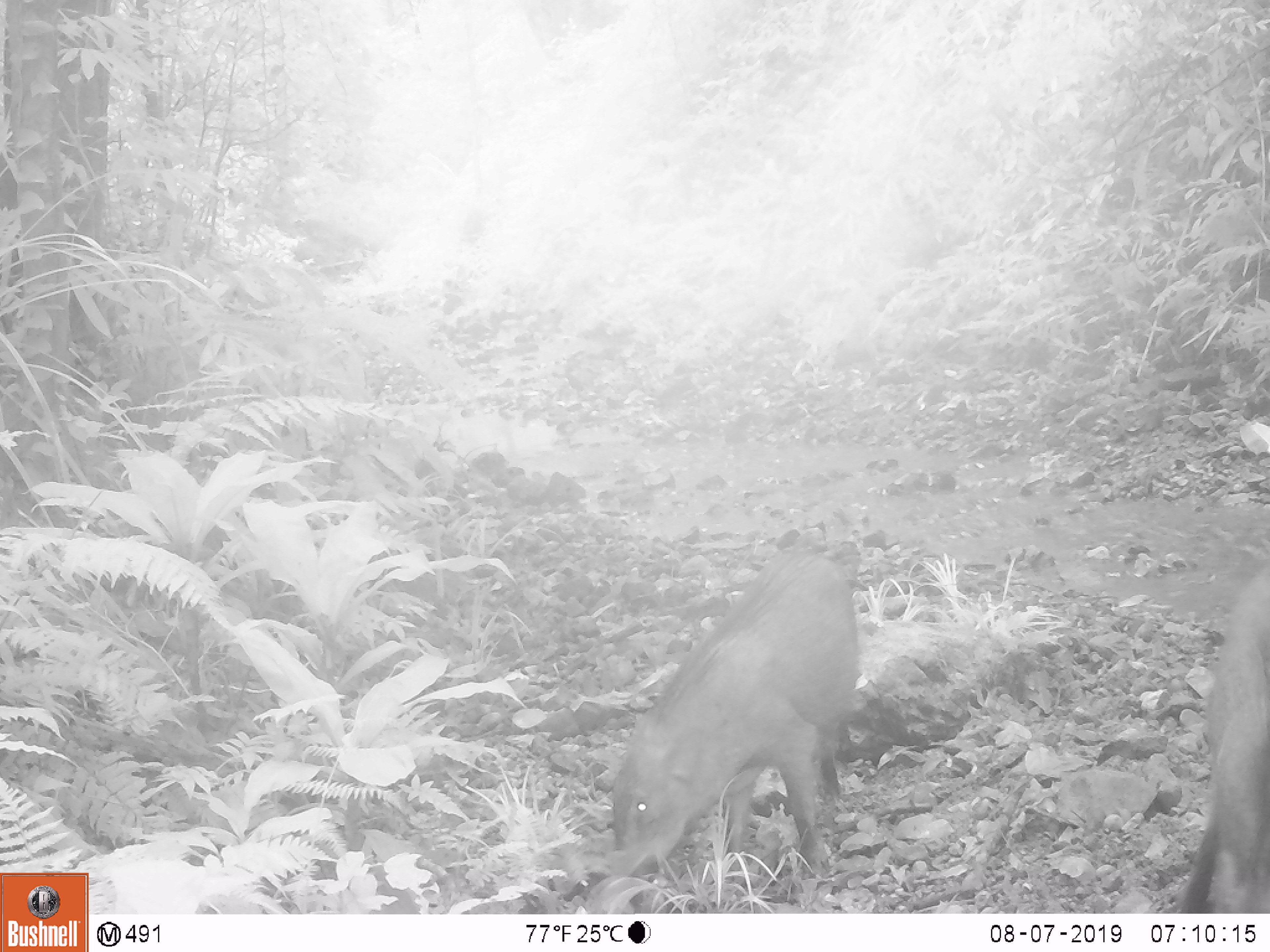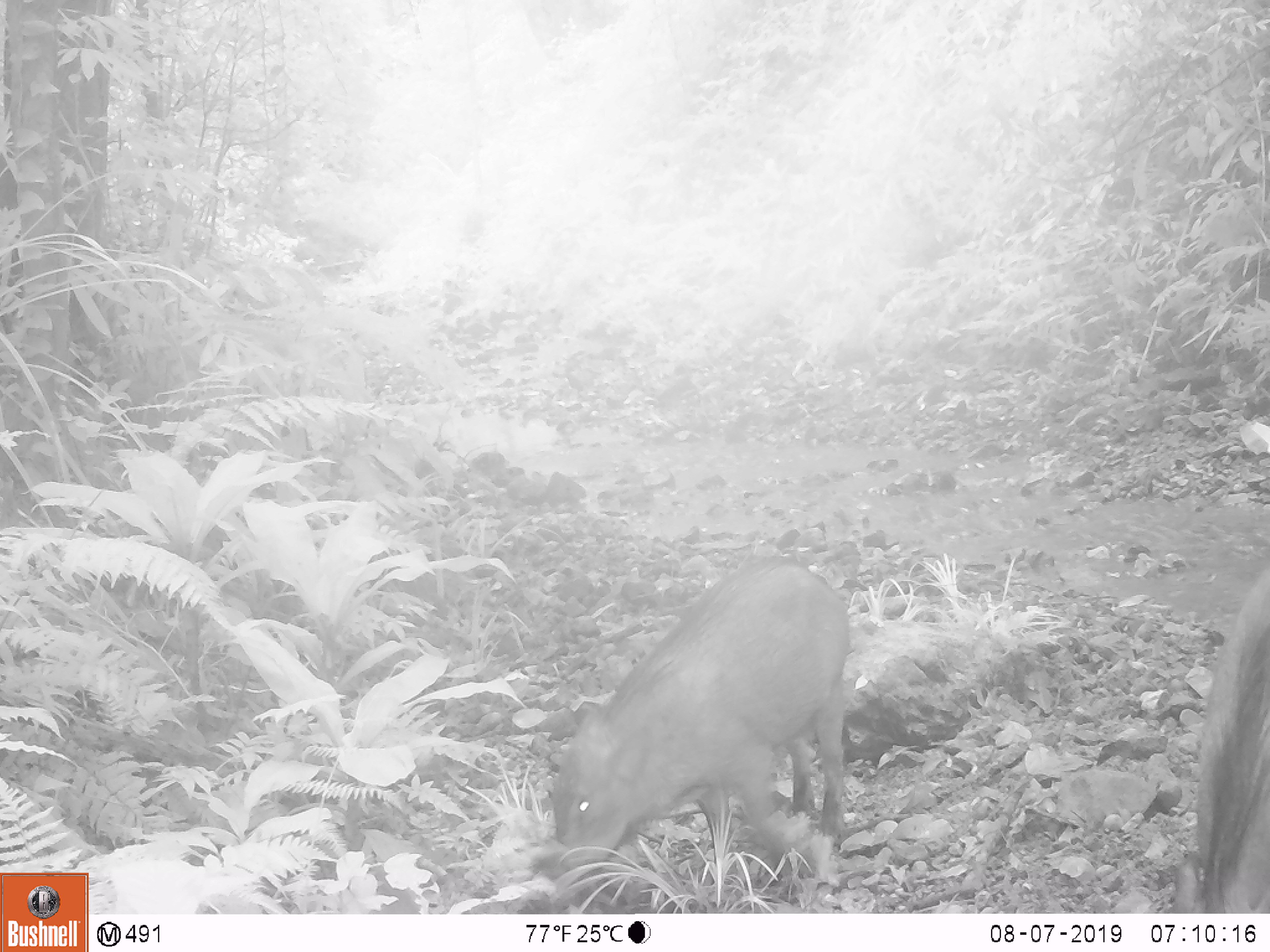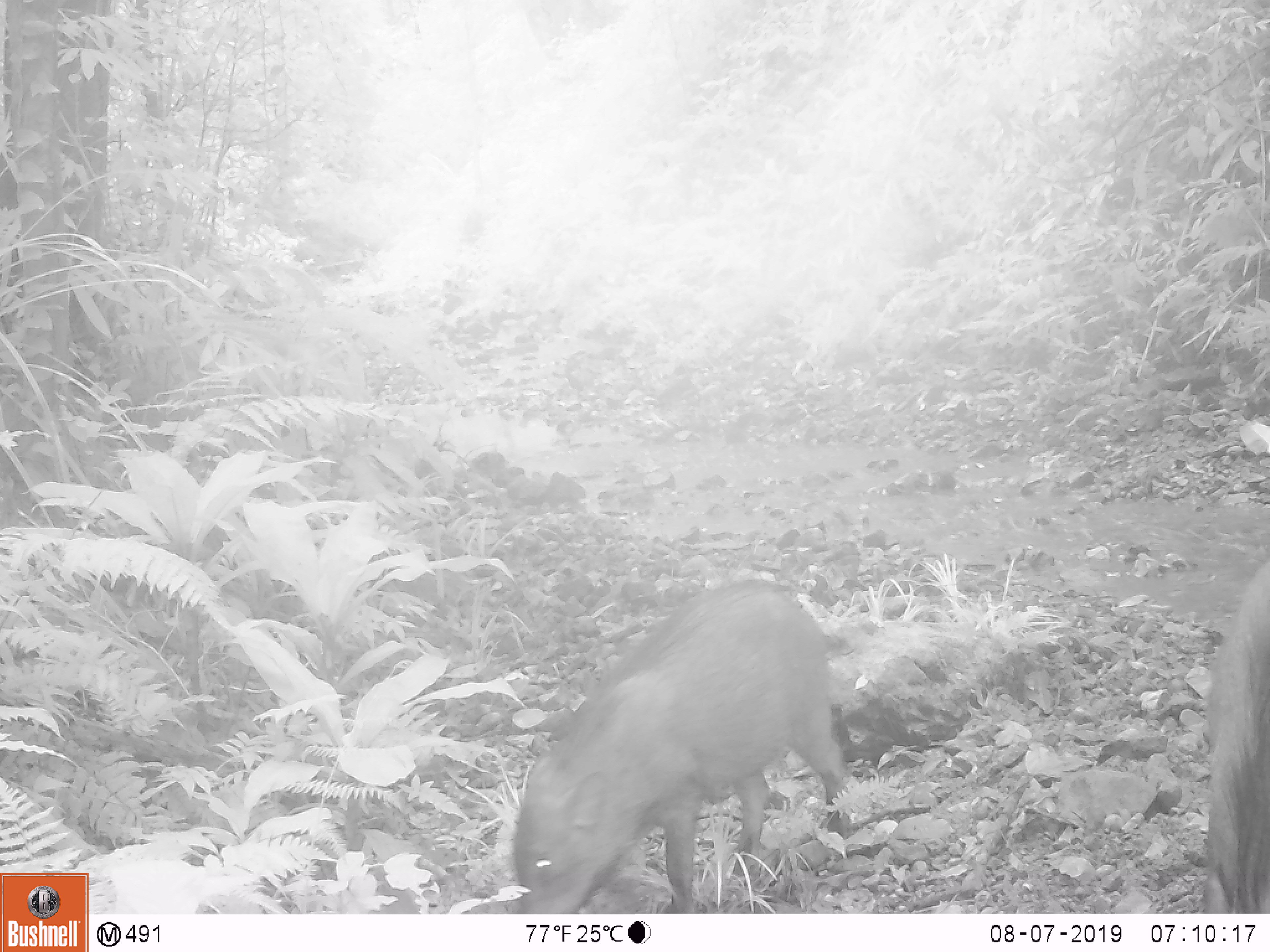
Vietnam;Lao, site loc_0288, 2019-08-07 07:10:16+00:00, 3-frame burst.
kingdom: Animalia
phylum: Chordata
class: Mammalia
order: Artiodactyla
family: Suidae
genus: Sus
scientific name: Sus scrofa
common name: eurasian wild pig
Eurasian wild pig (Sus scrofa). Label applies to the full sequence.